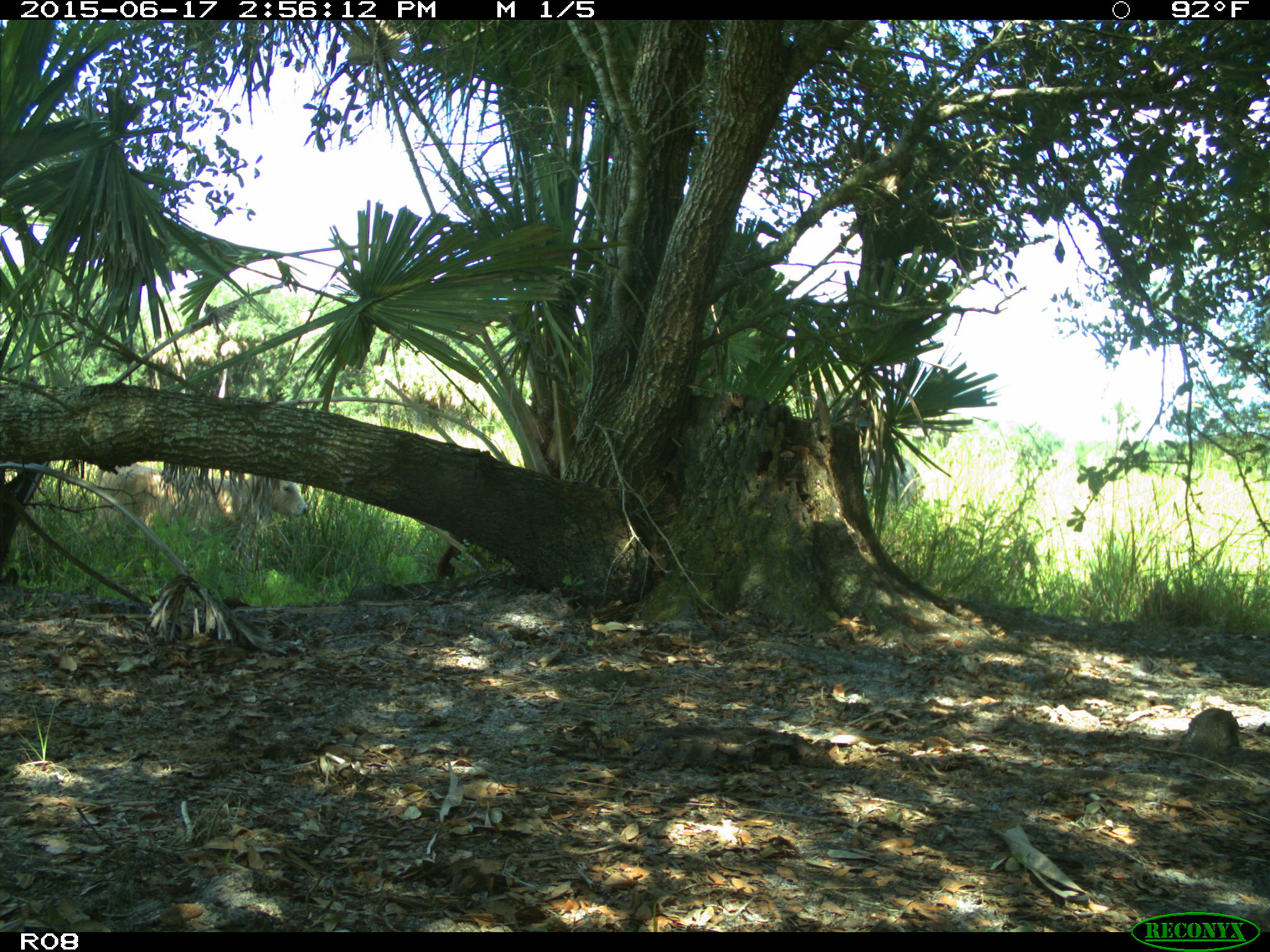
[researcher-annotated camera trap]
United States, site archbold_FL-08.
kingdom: Animalia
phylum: Chordata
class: Mammalia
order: Artiodactyla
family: Bovidae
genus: Bos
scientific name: Bos taurus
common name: domestic cow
Bos taurus (domestic cow).